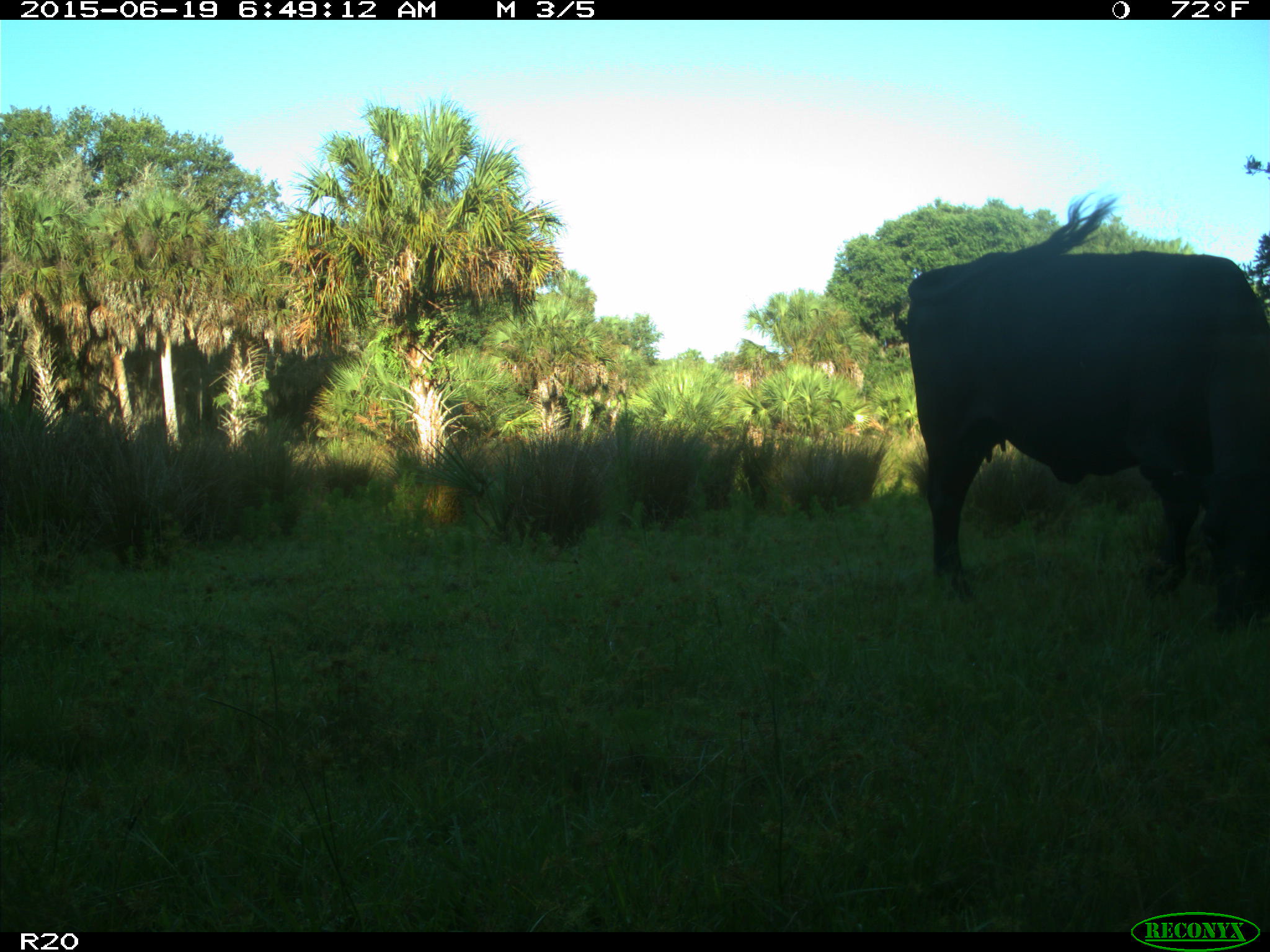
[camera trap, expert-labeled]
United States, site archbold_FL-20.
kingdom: Animalia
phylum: Chordata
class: Mammalia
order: Artiodactyla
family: Bovidae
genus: Bos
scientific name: Bos taurus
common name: domestic cow